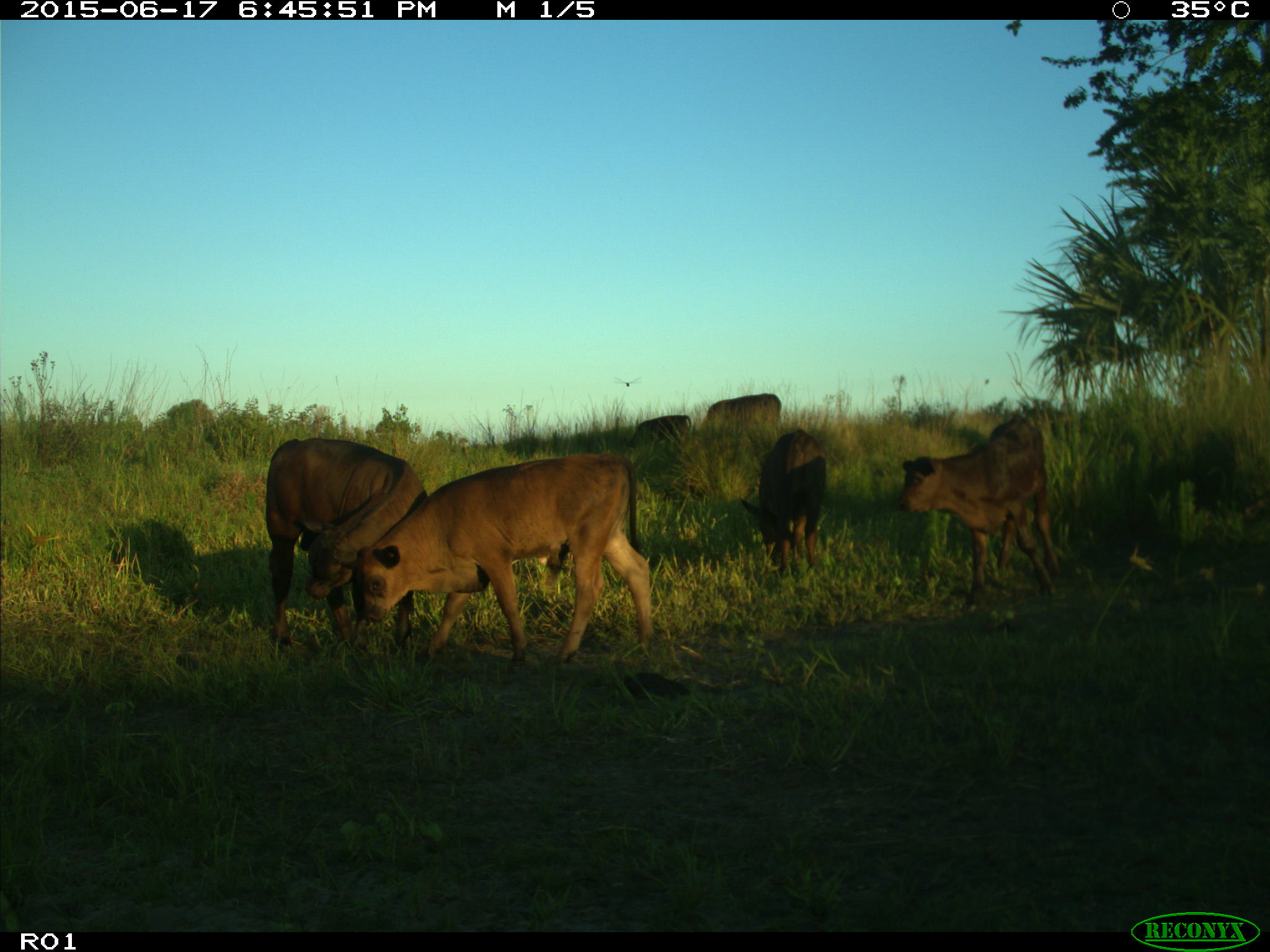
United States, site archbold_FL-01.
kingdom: Animalia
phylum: Chordata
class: Mammalia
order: Artiodactyla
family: Bovidae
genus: Bos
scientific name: Bos taurus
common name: domestic cow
Bos taurus (domestic cow).